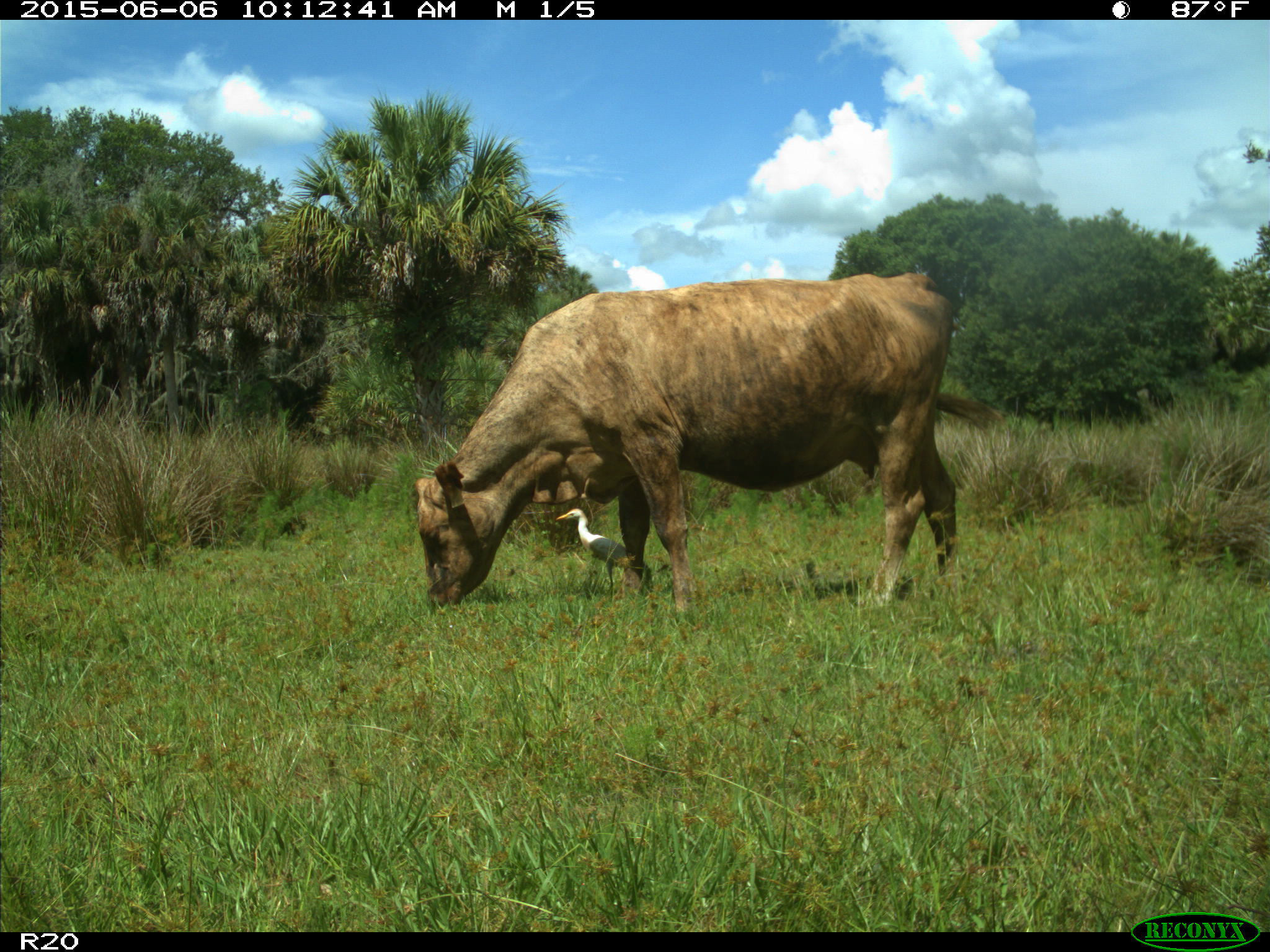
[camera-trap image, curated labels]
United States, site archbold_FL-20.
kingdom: Animalia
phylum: Chordata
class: Mammalia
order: Artiodactyla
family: Bovidae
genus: Bos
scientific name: Bos taurus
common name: domestic cow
Bos taurus (domestic cow).